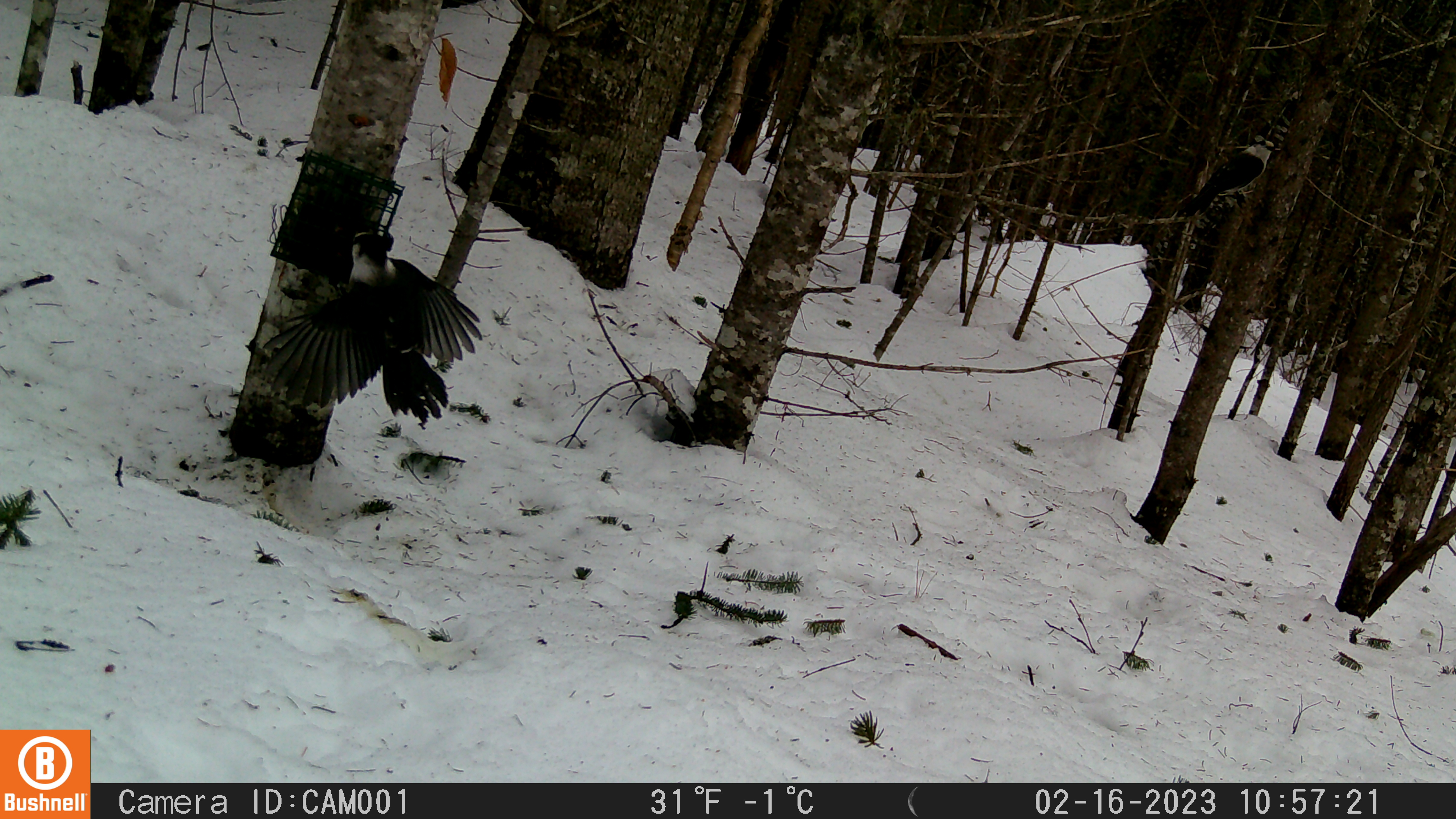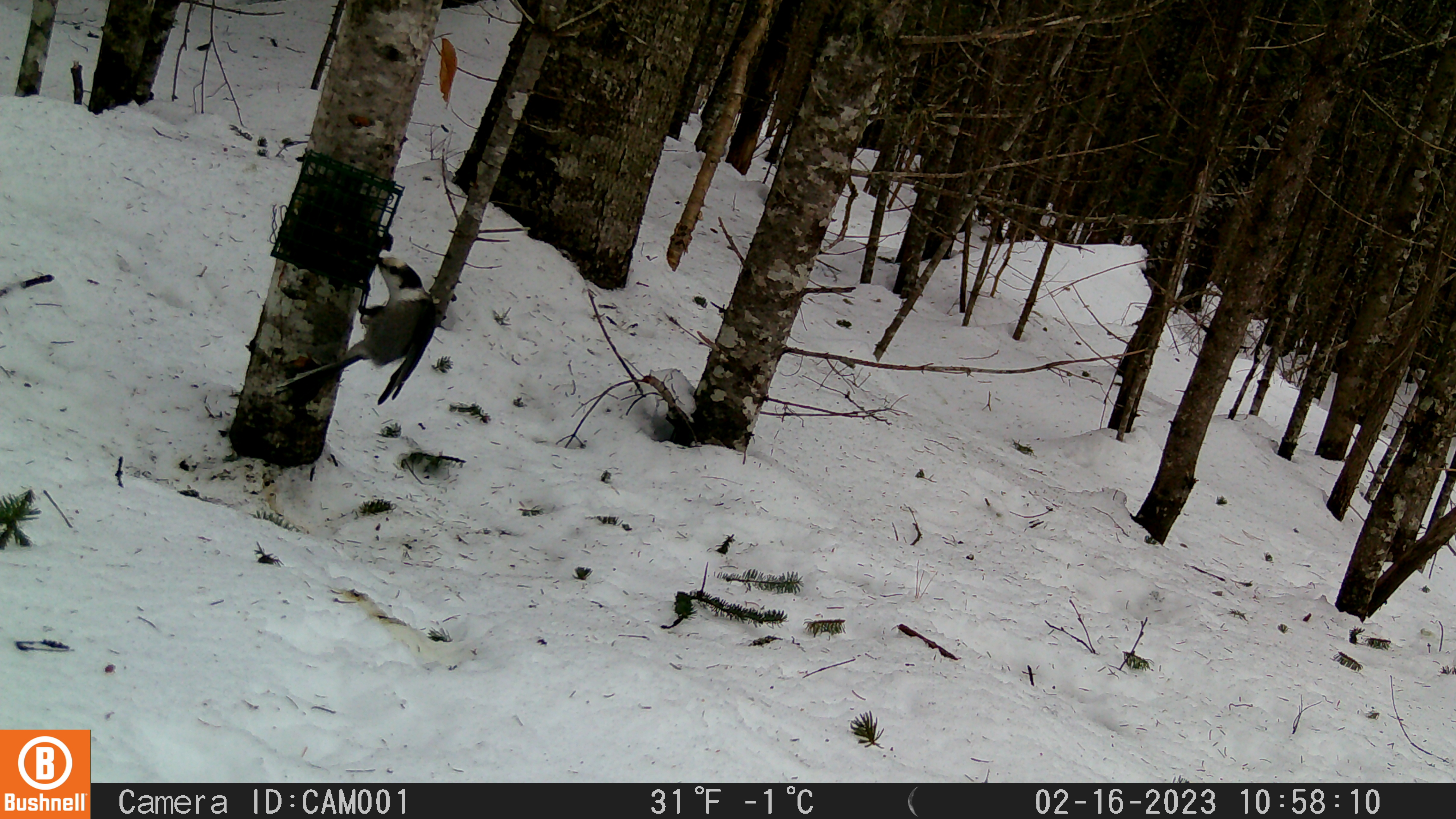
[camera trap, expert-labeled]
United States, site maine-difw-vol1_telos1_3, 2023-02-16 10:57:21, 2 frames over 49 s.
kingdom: Animalia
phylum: Chordata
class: Aves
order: Passeriformes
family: Corvidae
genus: Perisoreus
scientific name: Perisoreus canadensis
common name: canada jay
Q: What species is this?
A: Canada jay (Perisoreus canadensis).